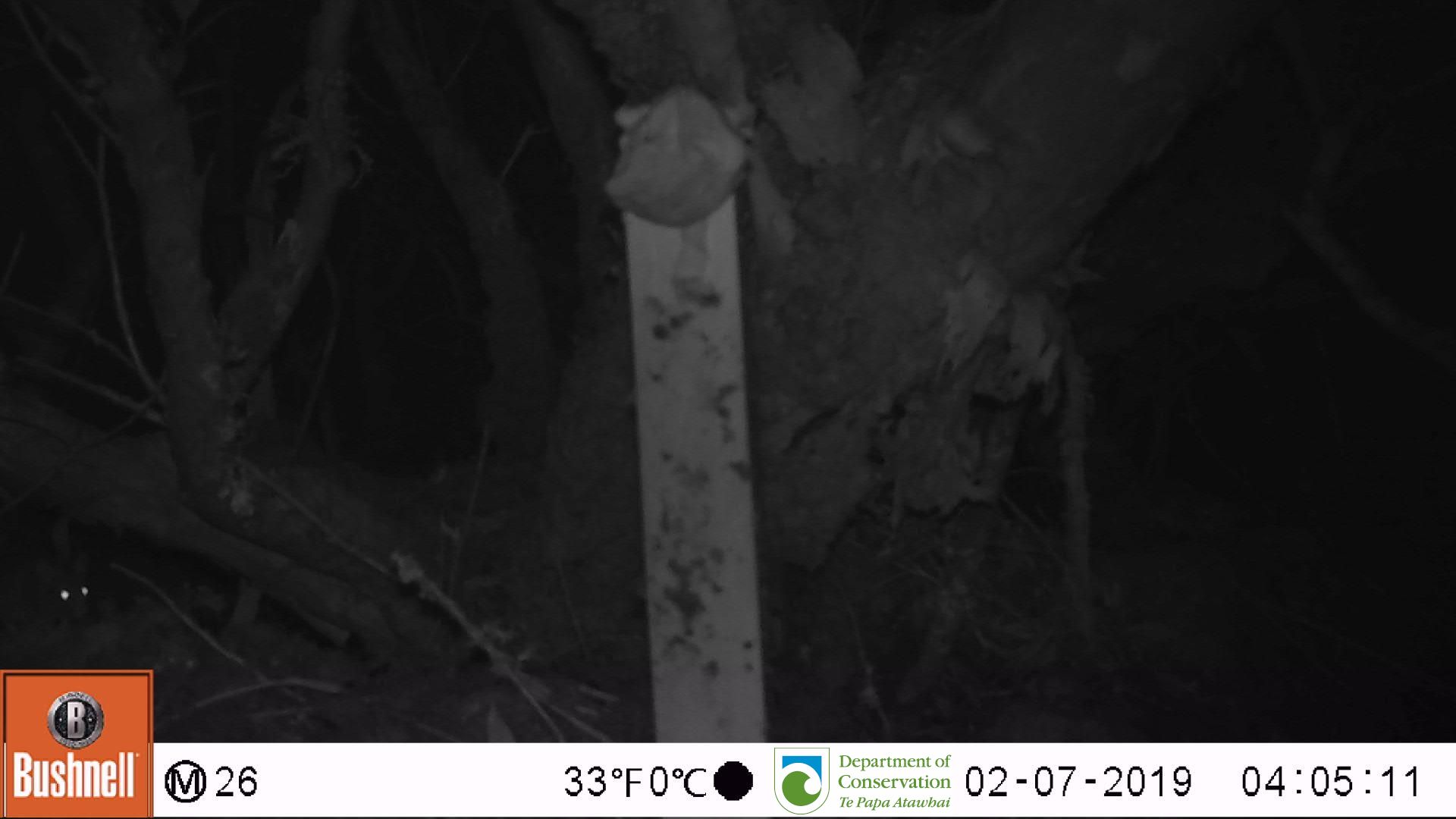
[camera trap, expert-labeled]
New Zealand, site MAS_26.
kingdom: Animalia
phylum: Chordata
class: Mammalia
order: Rodentia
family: Muridae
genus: Mus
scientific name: Mus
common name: mouse